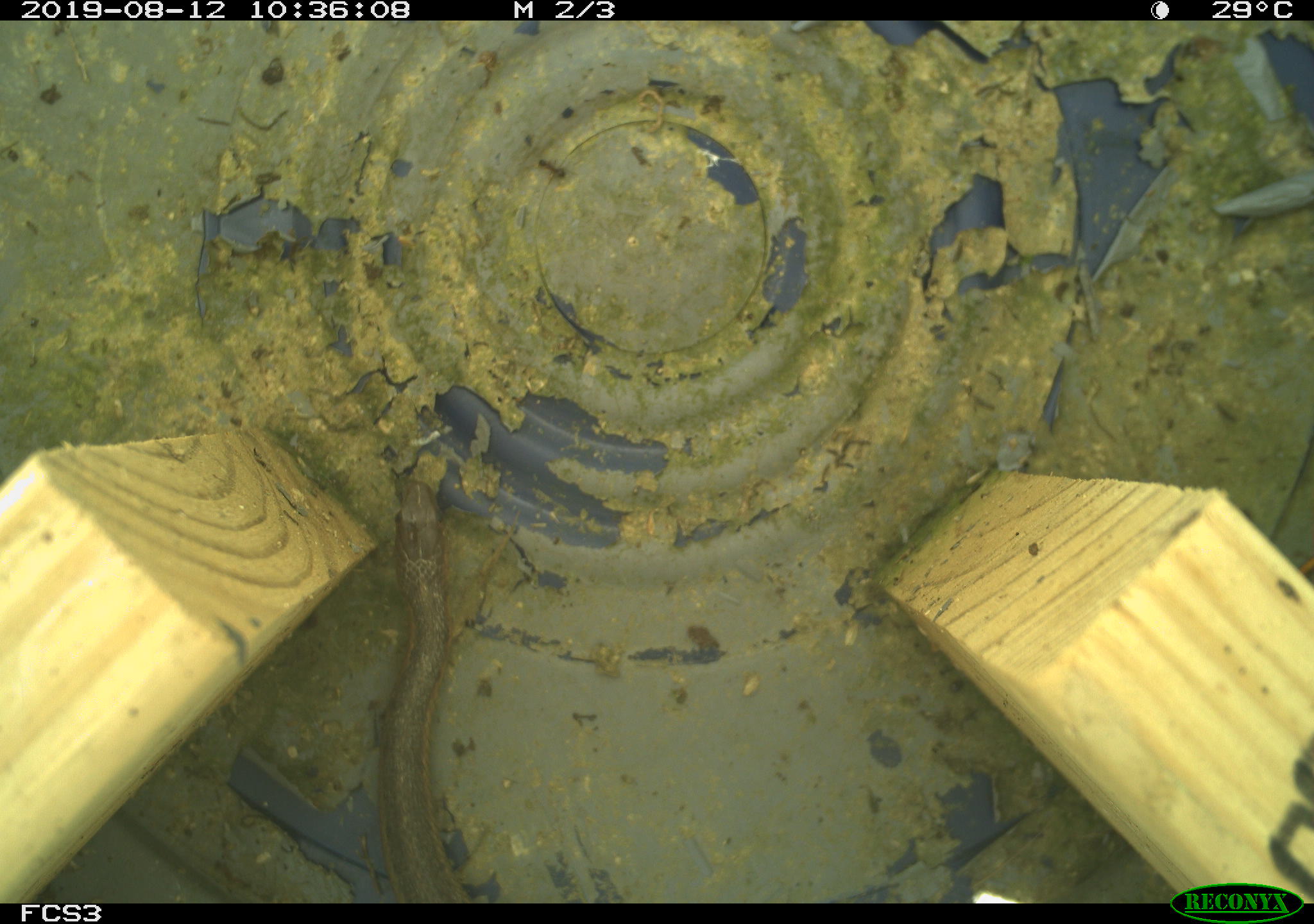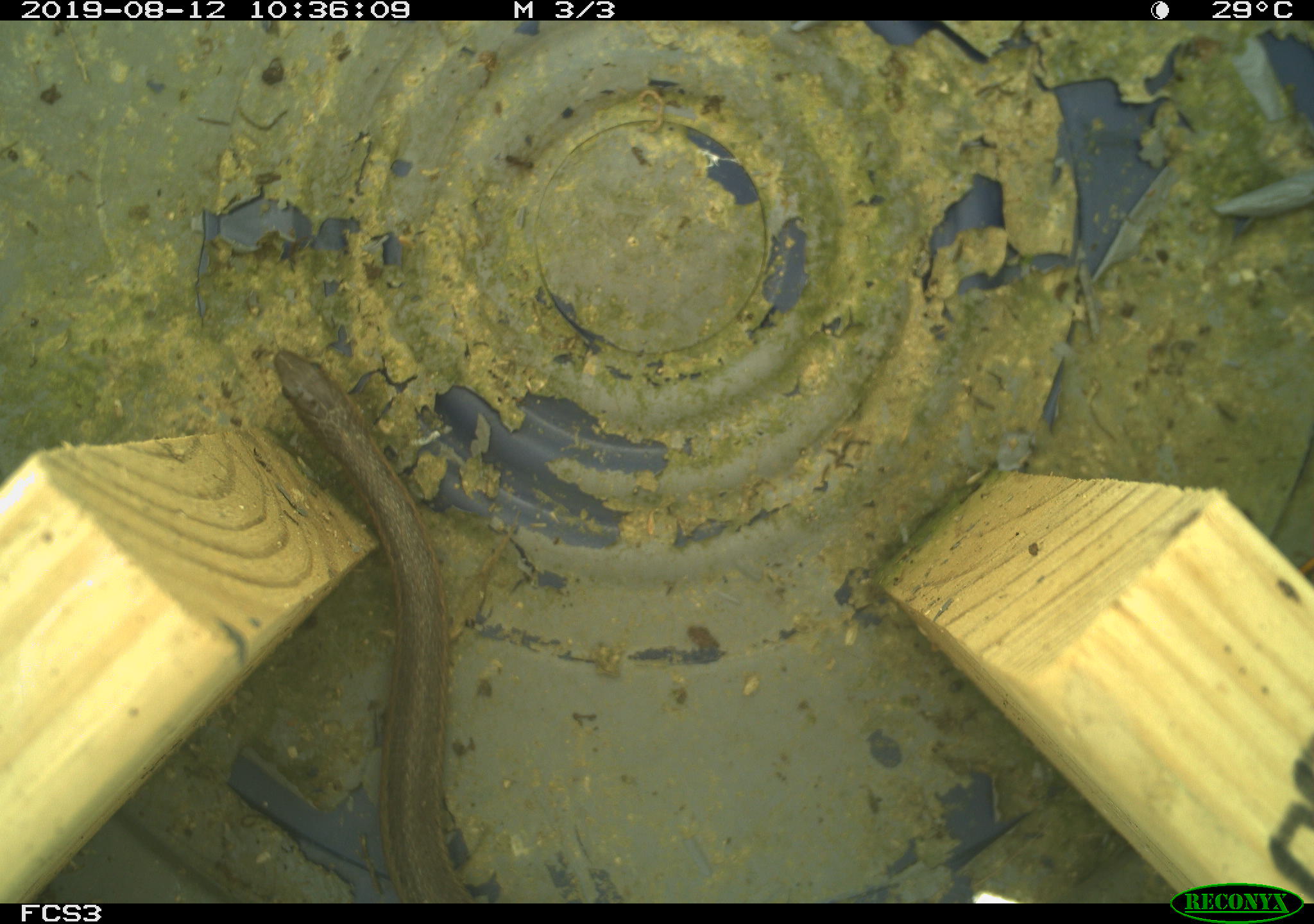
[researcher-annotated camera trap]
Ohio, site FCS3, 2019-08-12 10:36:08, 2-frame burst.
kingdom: Animalia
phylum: Chordata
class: Reptilia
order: Squamata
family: Colubridae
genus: Thamnophis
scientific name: Thamnophis sirtalis sirtalis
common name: eastern gartersnake